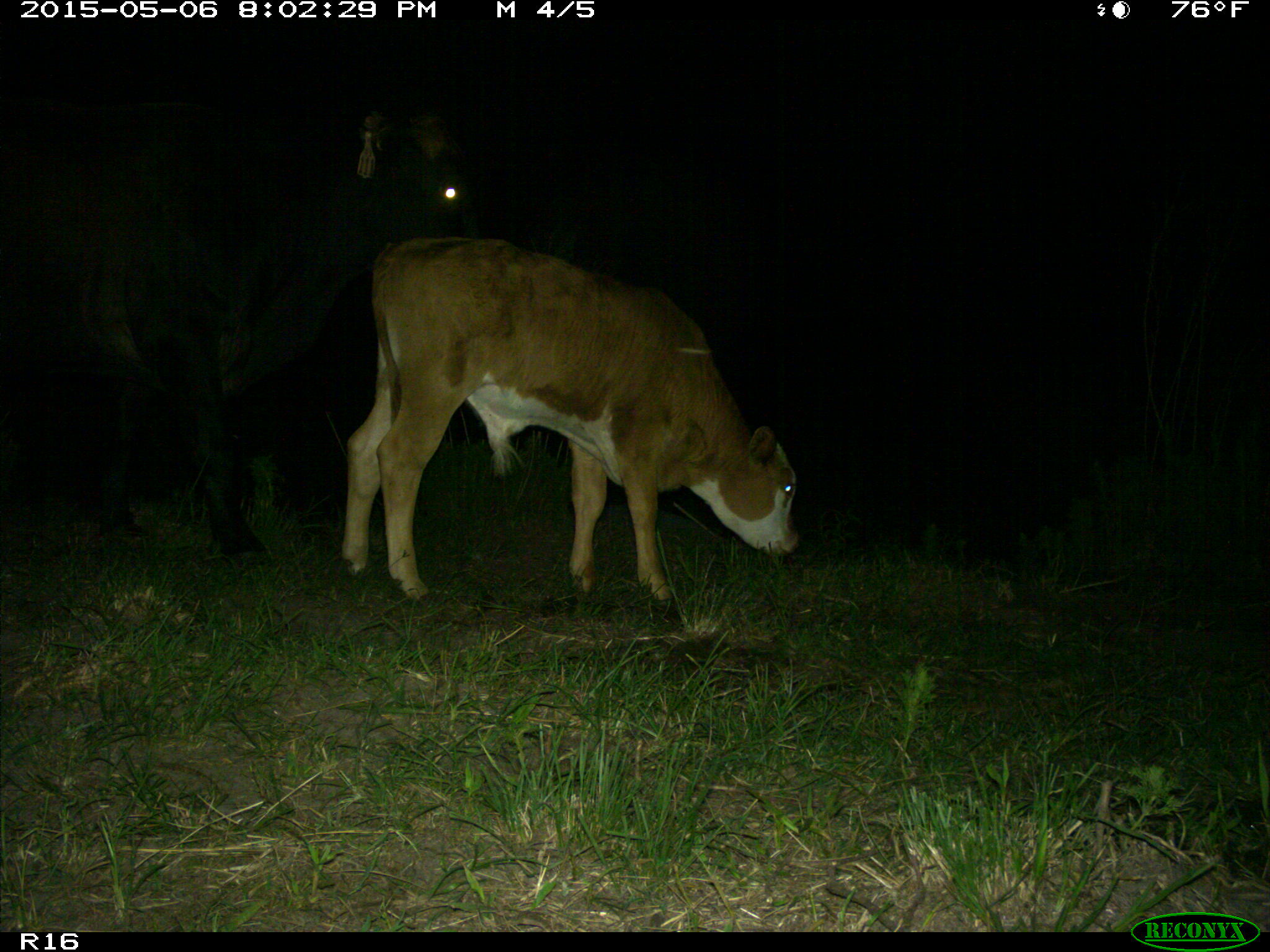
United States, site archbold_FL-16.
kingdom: Animalia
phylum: Chordata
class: Mammalia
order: Artiodactyla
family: Bovidae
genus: Bos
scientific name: Bos taurus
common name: domestic cow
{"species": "Bos taurus (domestic cow)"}